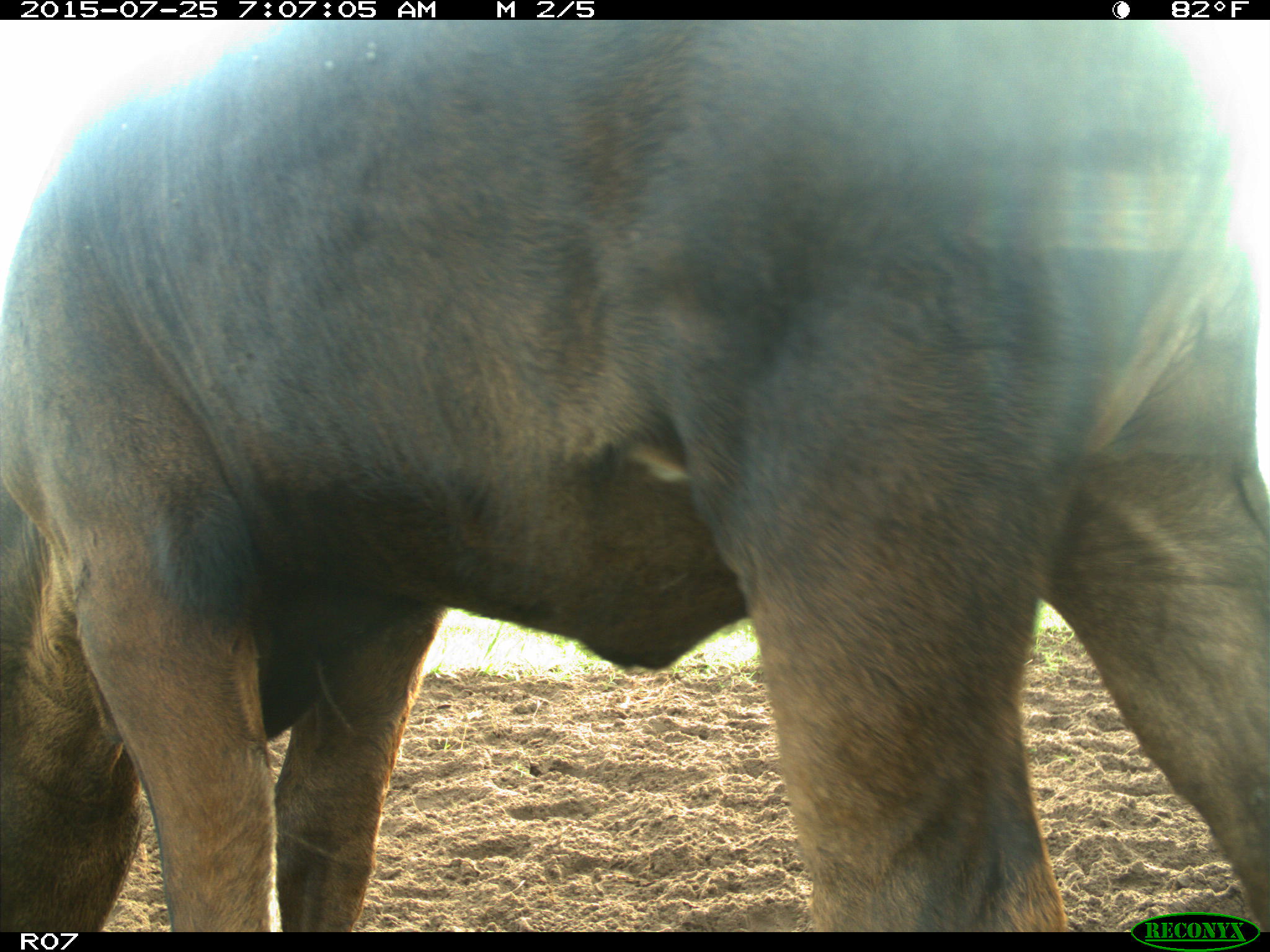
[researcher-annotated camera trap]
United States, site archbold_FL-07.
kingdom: Animalia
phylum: Chordata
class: Mammalia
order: Artiodactyla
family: Bovidae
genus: Bos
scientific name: Bos taurus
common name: domestic cow